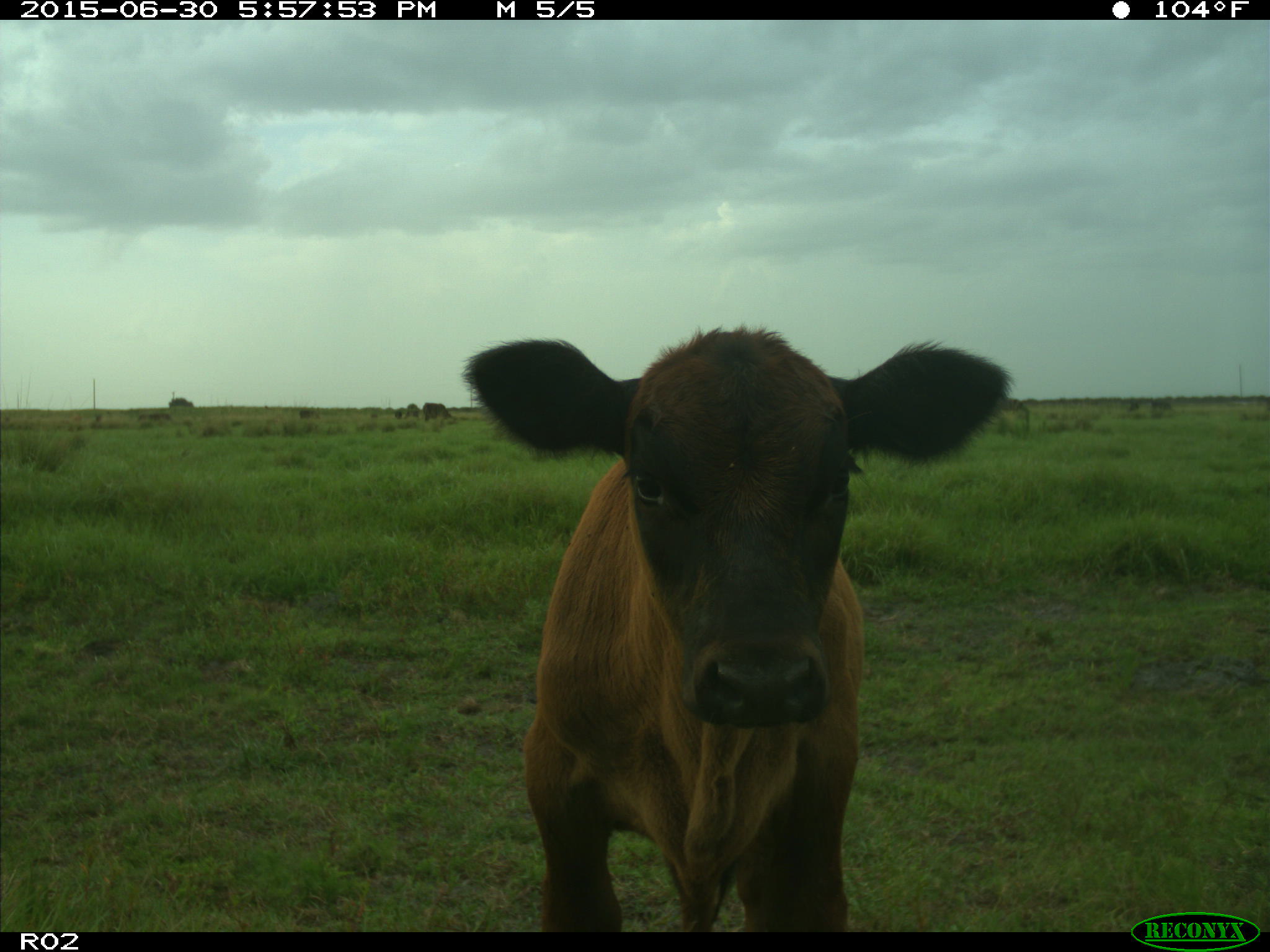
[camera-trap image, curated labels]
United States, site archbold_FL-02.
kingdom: Animalia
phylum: Chordata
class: Mammalia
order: Artiodactyla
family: Bovidae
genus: Bos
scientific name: Bos taurus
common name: domestic cow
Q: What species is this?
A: Bos taurus (domestic cow).